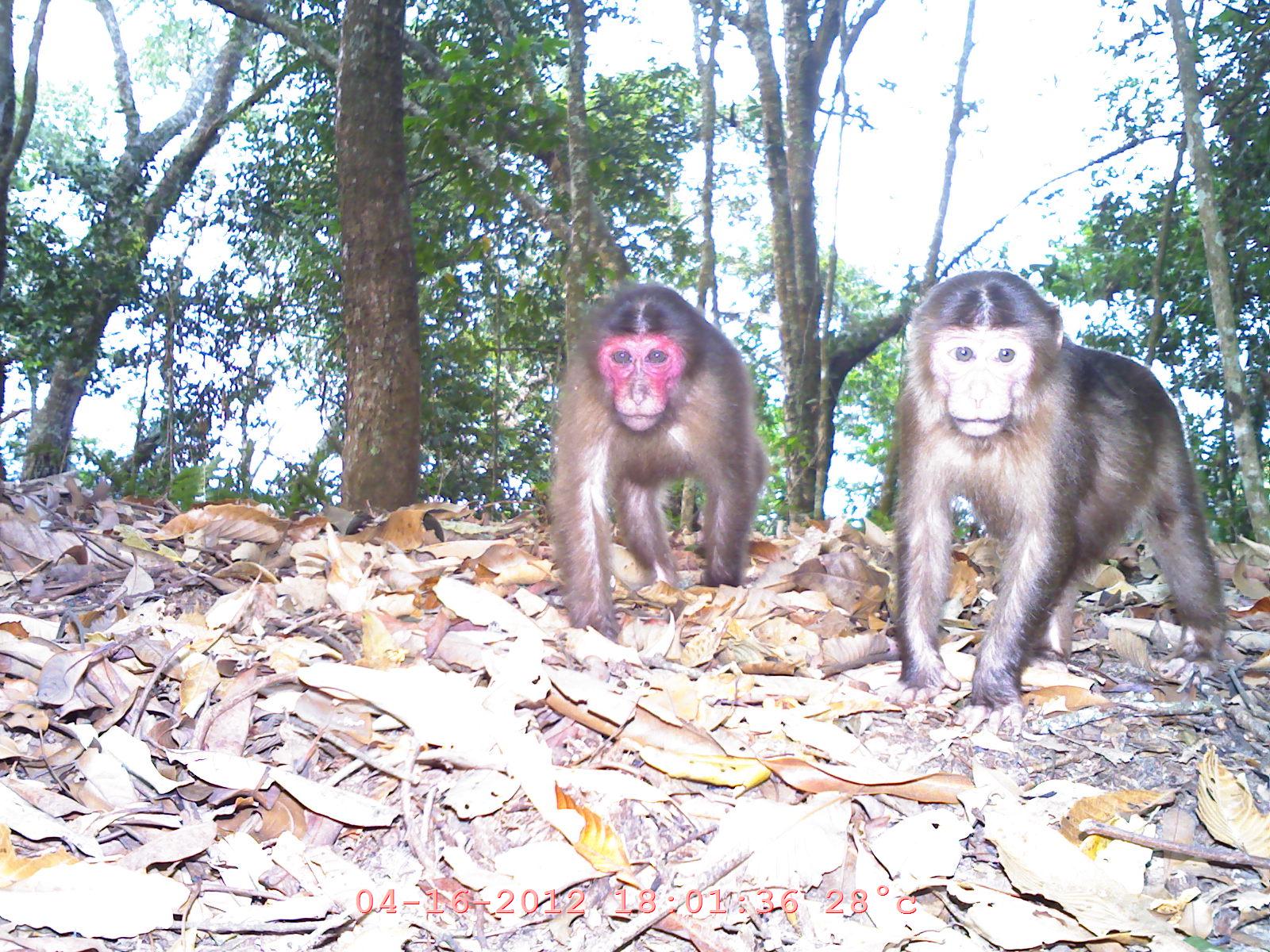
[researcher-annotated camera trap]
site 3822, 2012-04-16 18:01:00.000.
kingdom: Animalia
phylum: Chordata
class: Mammalia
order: Primates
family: Cercopithecidae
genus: Macaca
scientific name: Macaca arctoides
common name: stump-tailed macaque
Macaca arctoides (stump-tailed macaque), count 2.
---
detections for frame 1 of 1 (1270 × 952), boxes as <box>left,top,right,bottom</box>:
macaca arctoides: <box>879,266,1249,708</box>; <box>536,275,775,645</box>